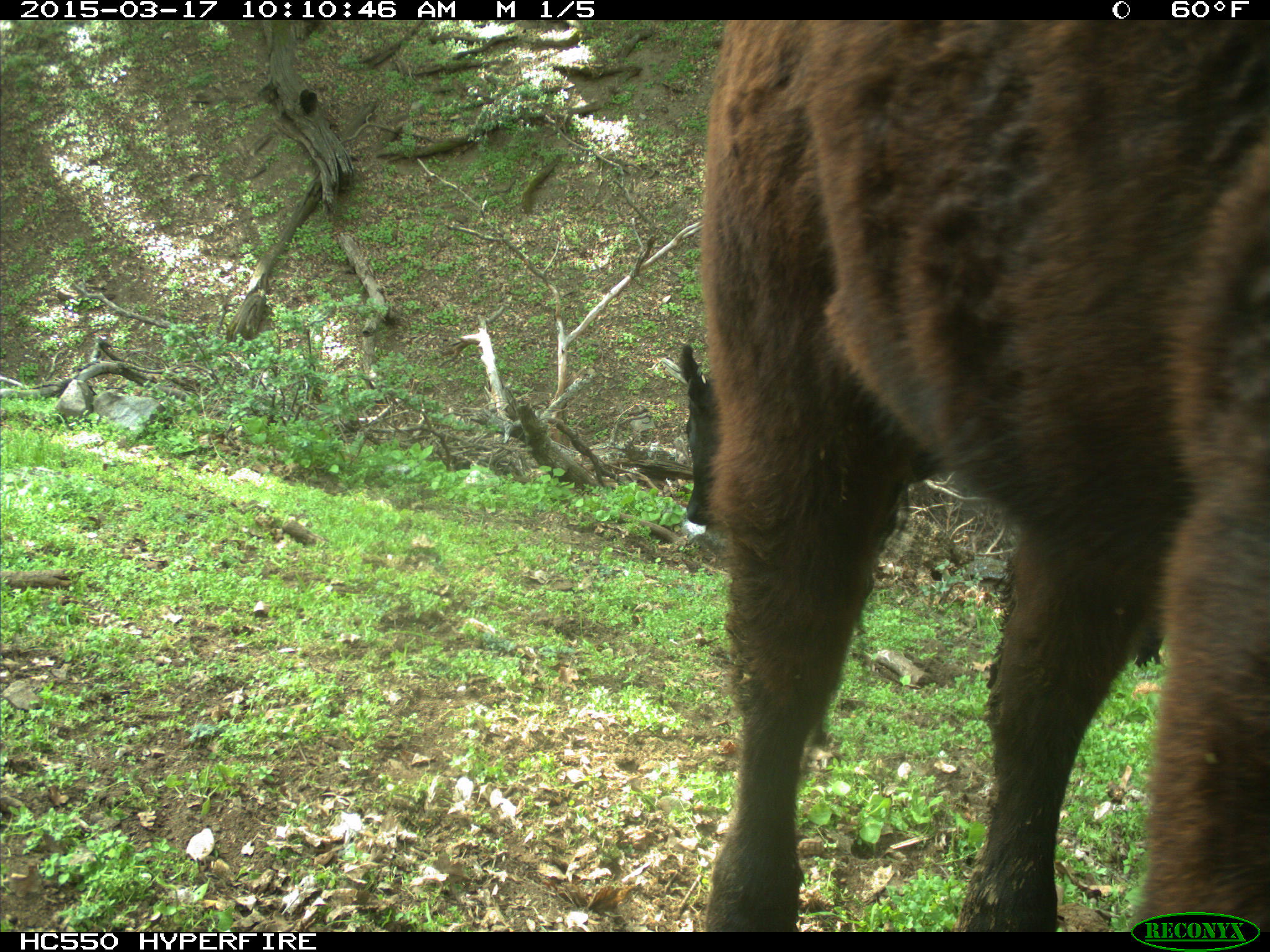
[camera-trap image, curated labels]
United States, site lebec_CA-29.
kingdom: Animalia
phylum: Chordata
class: Mammalia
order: Artiodactyla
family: Bovidae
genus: Bos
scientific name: Bos taurus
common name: domestic cow